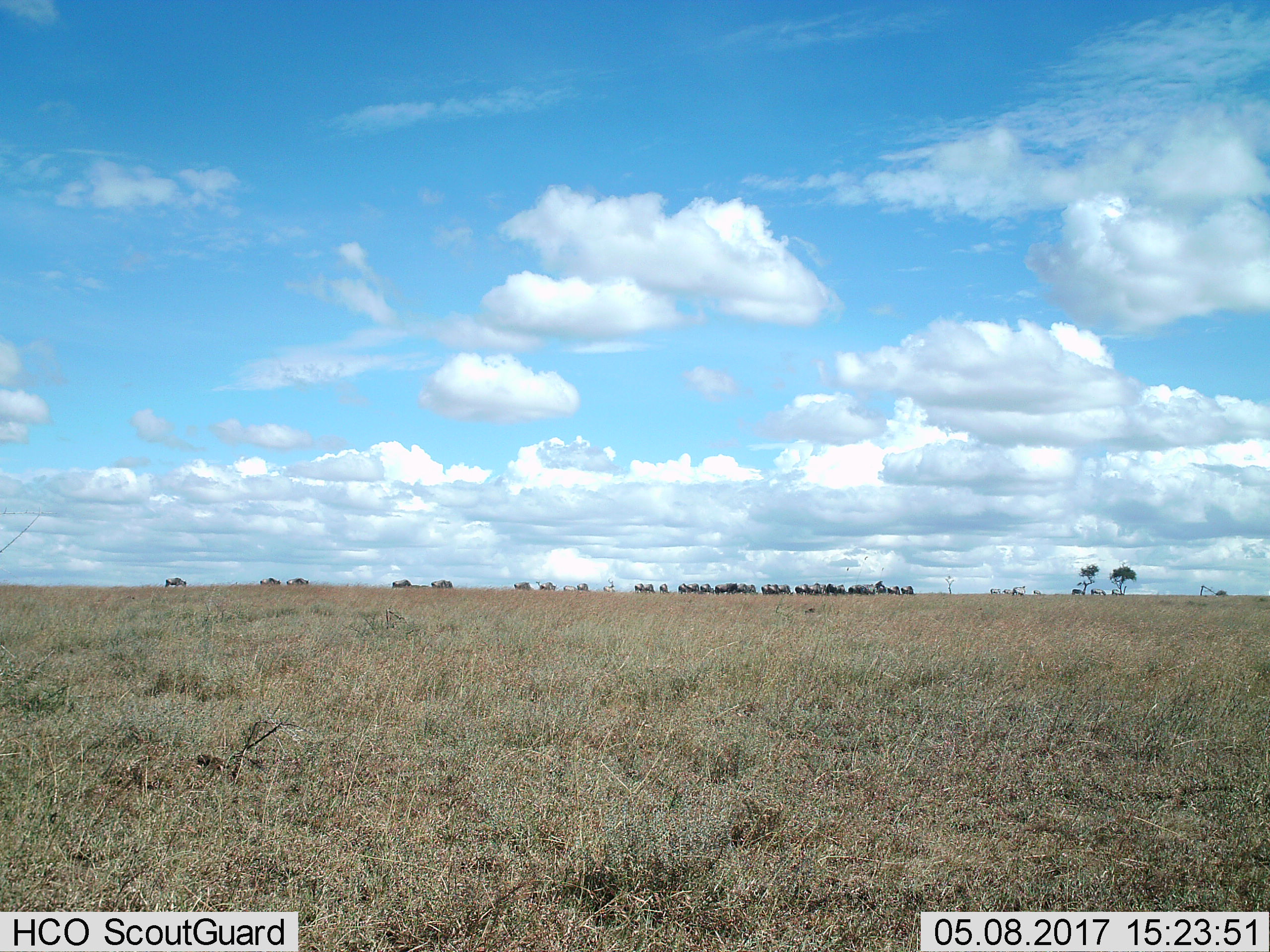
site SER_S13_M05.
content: unidentified animal